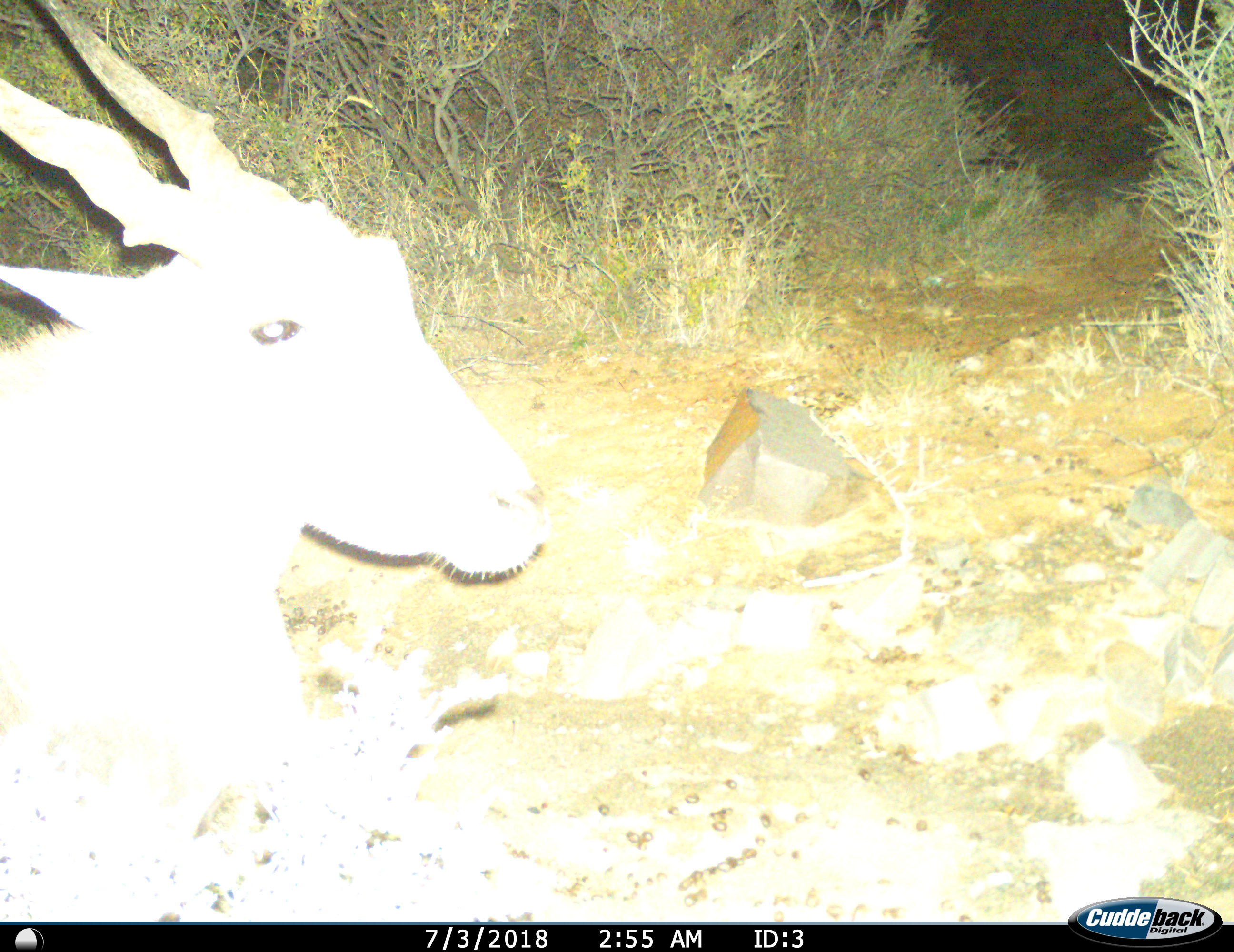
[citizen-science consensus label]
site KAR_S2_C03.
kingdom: Animalia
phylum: Chordata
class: Mammalia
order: Artiodactyla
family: Bovidae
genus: Tragelaphus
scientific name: Tragelaphus oryx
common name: eland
Eland (Tragelaphus oryx), count 1. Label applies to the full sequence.